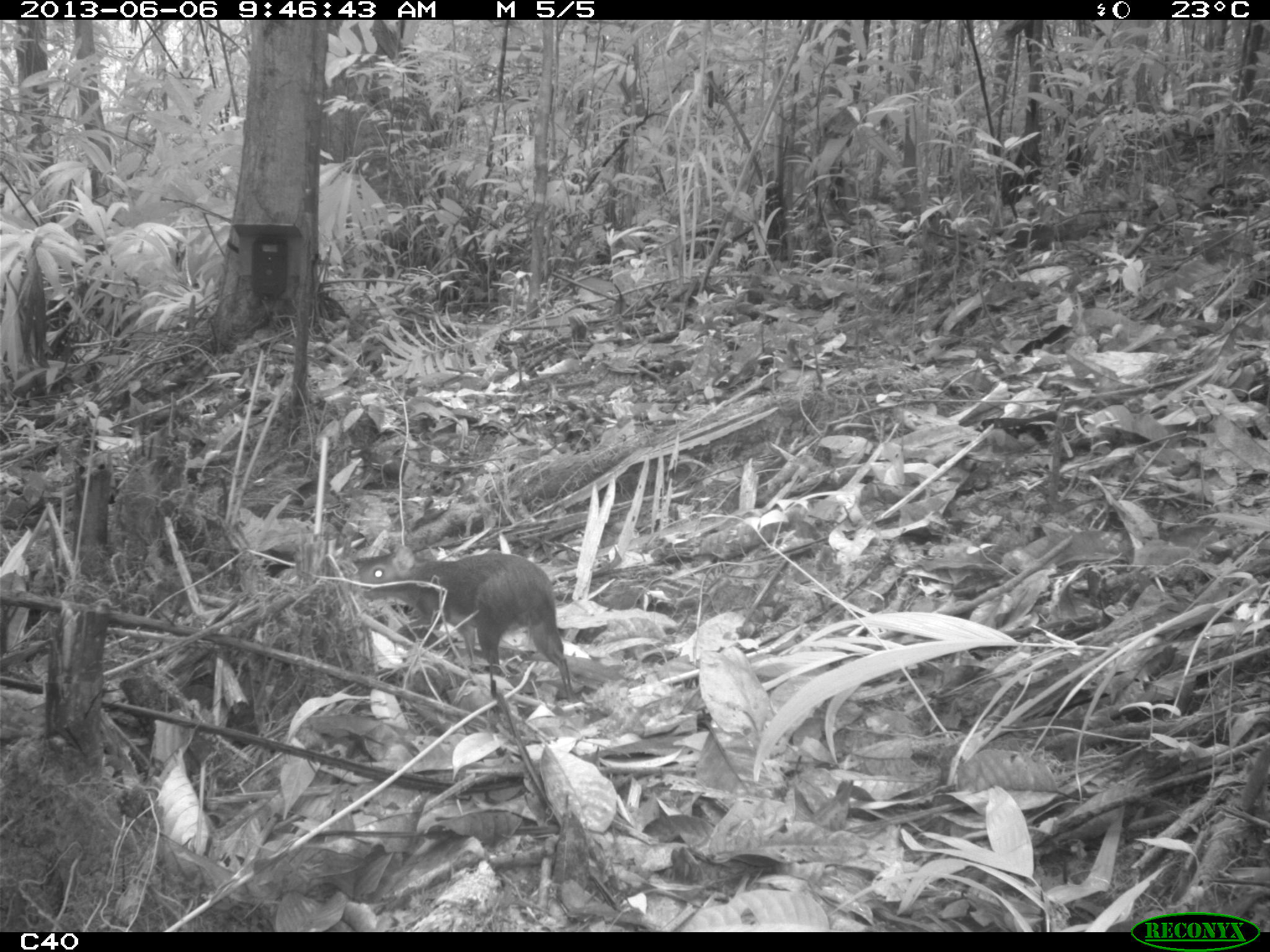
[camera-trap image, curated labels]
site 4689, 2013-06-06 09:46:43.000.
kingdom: Animalia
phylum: Chordata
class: Mammalia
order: Rodentia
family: Dasyproctidae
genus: Myoprocta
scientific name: Myoprocta pratti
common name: green acouchi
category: myoprocta pratii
Myoprocta pratii (green acouchi) (Myoprocta pratti), count 1.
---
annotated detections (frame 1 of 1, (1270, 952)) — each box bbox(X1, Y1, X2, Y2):
myoprocta pratii: bbox(355, 545, 576, 701)